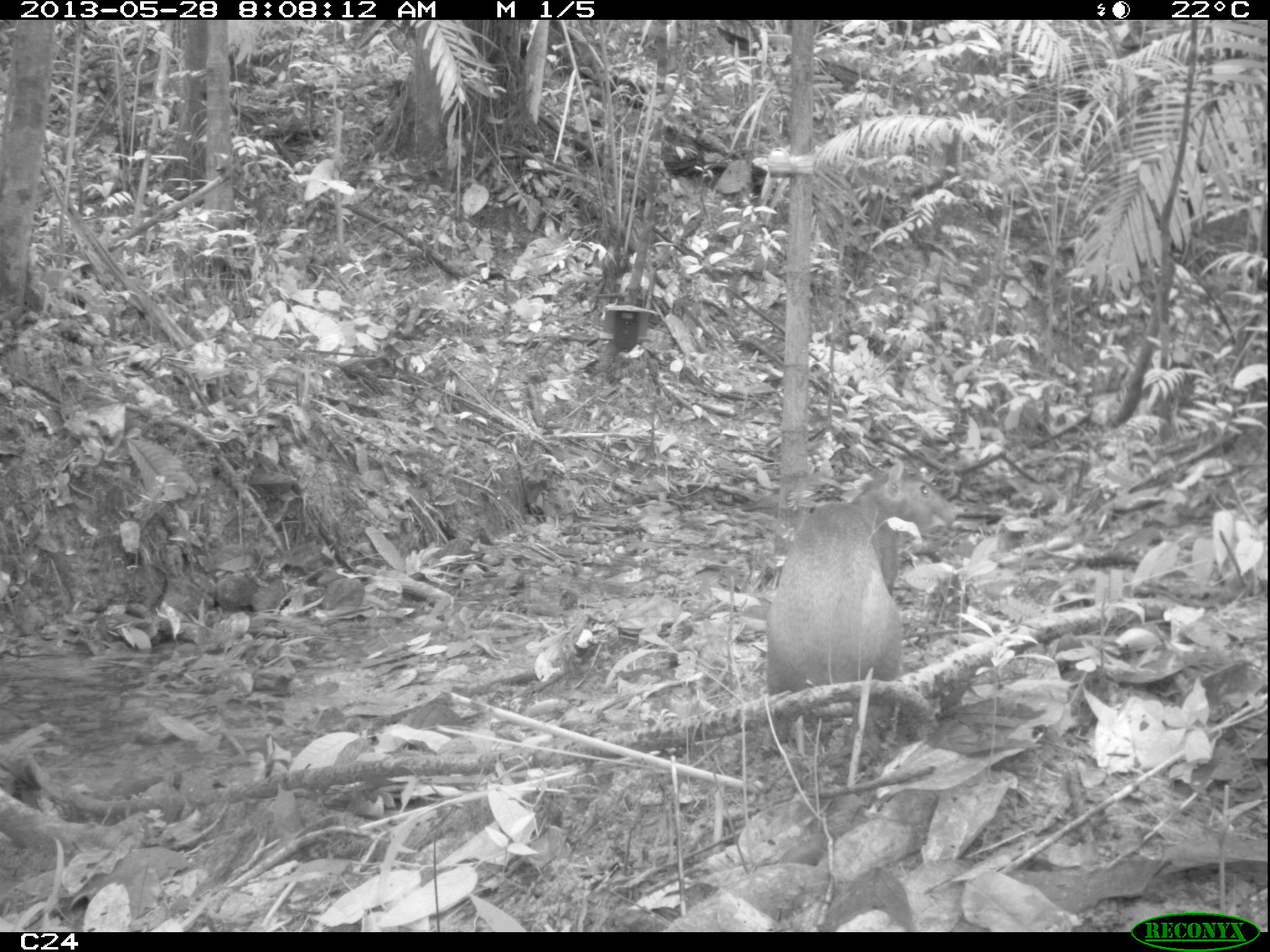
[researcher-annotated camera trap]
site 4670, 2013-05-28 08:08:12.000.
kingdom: Animalia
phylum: Chordata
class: Mammalia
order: Rodentia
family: Dasyproctidae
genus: Dasyprocta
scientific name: Dasyprocta leporina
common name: red-rumped agouti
Dasyprocta leporina (red-rumped agouti), count 1, age adult, sex female.